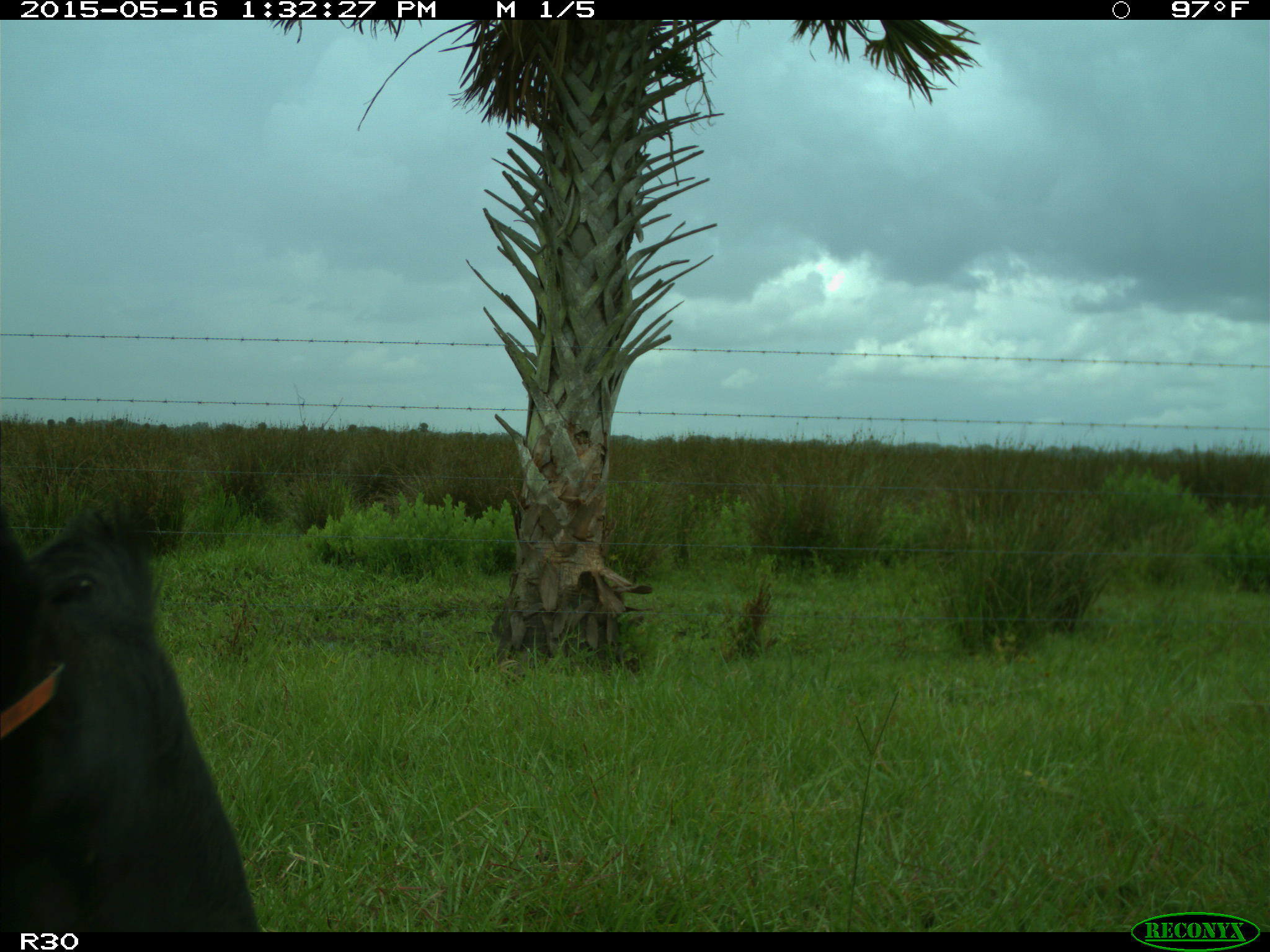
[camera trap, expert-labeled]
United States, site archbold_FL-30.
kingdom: Animalia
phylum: Chordata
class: Mammalia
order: Artiodactyla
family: Bovidae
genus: Bos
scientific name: Bos taurus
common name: domestic cow